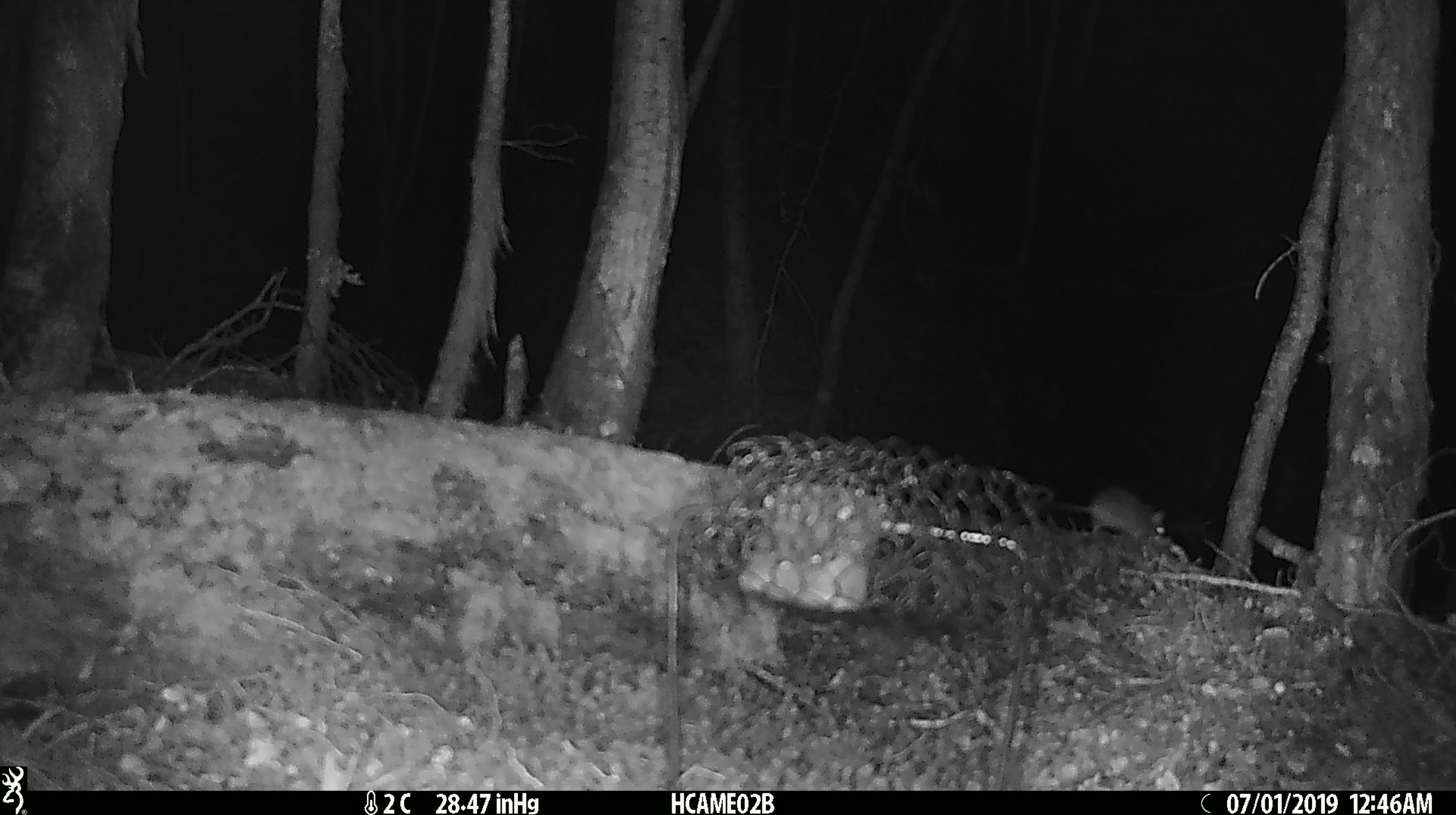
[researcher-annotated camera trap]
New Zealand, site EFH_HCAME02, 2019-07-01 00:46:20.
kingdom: Animalia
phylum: Chordata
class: Mammalia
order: Rodentia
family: Muridae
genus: Mus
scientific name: Mus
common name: mouse